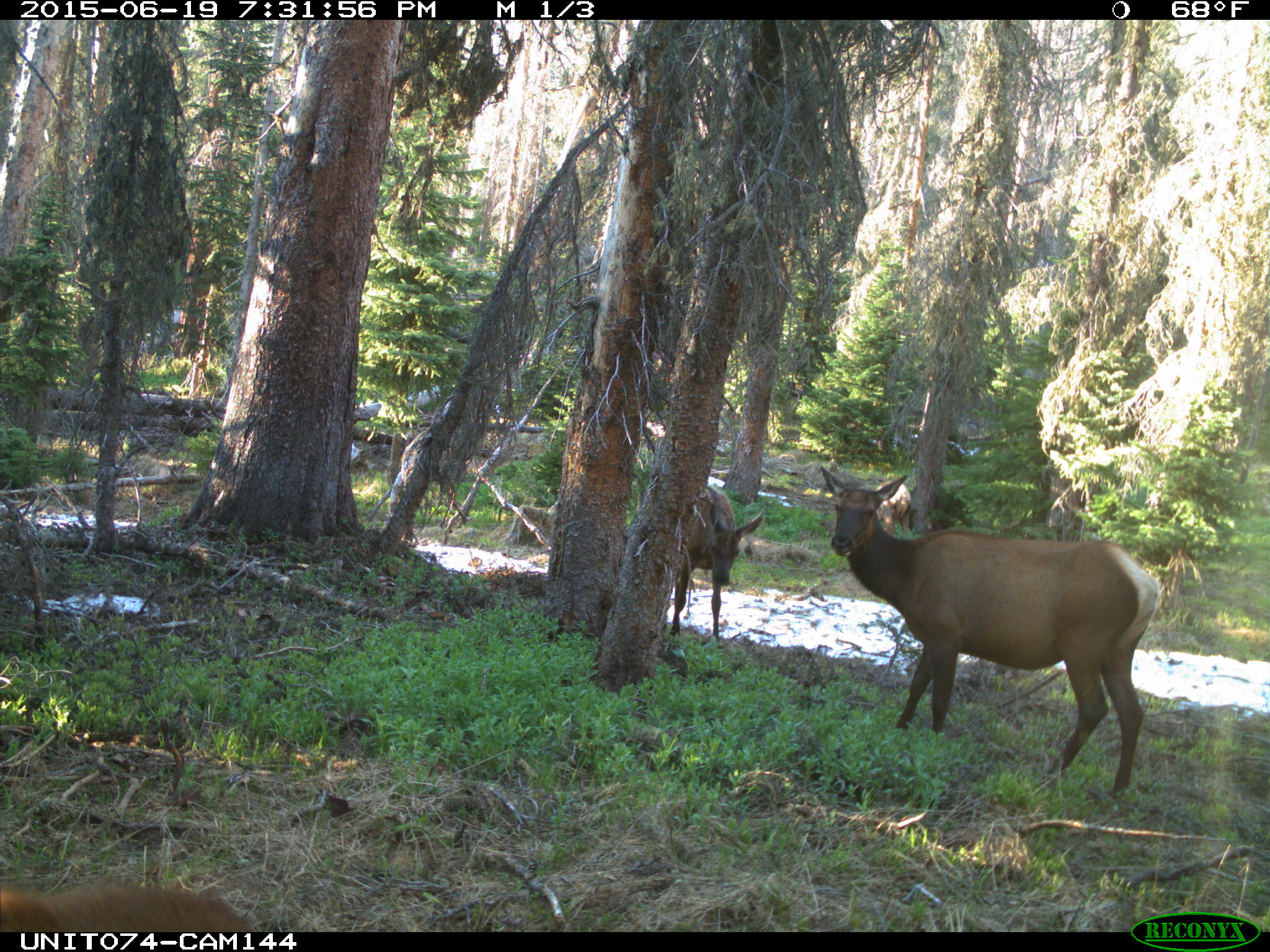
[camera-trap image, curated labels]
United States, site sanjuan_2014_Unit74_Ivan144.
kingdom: Animalia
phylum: Chordata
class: Mammalia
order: Artiodactyla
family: Cervidae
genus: Cervus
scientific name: Cervus elaphus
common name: red deer